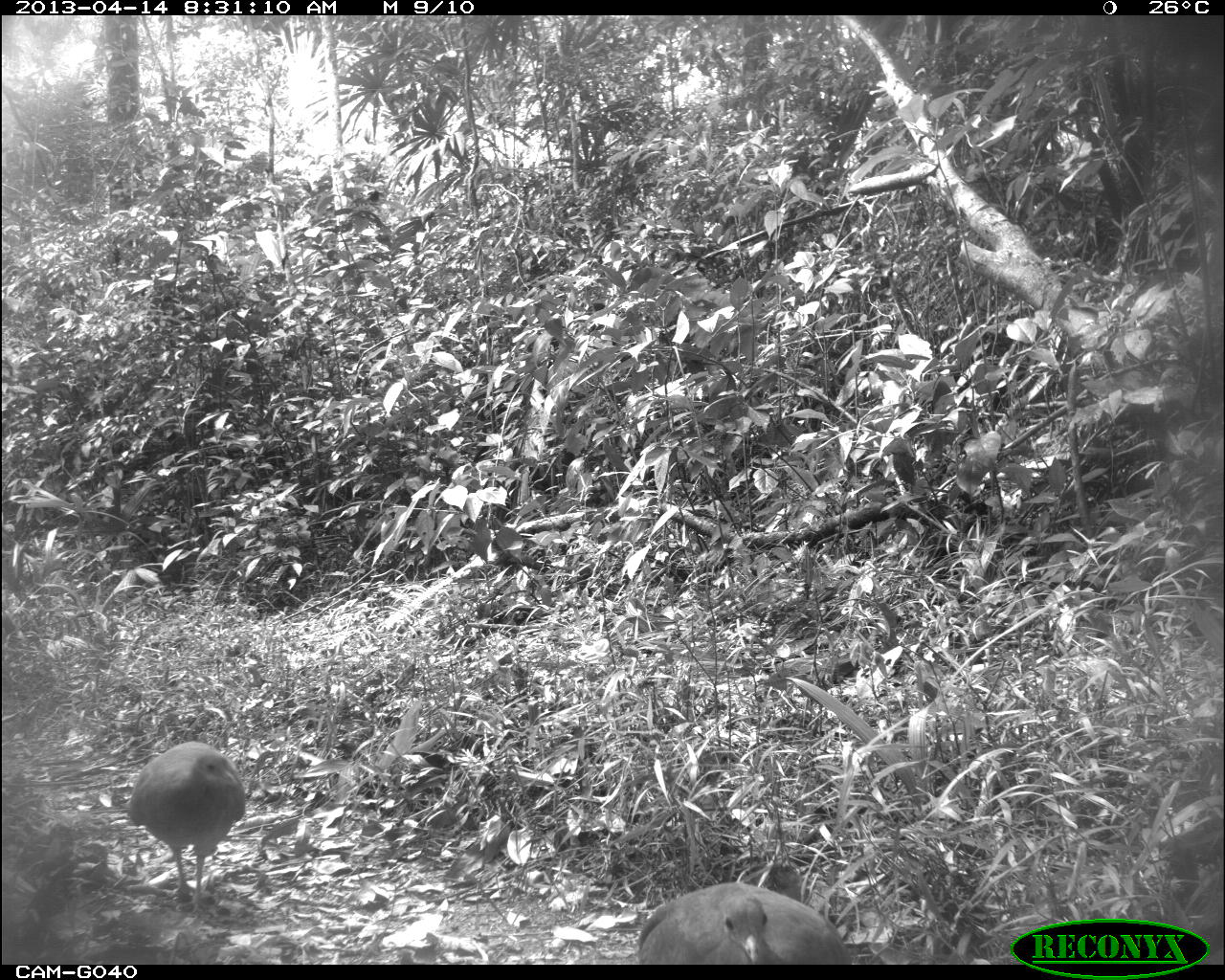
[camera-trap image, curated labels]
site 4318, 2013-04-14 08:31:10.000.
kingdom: Animalia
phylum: Chordata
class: Aves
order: Tinamiformes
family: Tinamidae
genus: Tinamus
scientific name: Tinamus major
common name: great tinamou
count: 2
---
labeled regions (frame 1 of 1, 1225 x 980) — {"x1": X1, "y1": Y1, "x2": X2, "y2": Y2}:
tinamus major: {"x1": 126, "y1": 741, "x2": 247, "y2": 903}; {"x1": 637, "y1": 880, "x2": 850, "y2": 963}